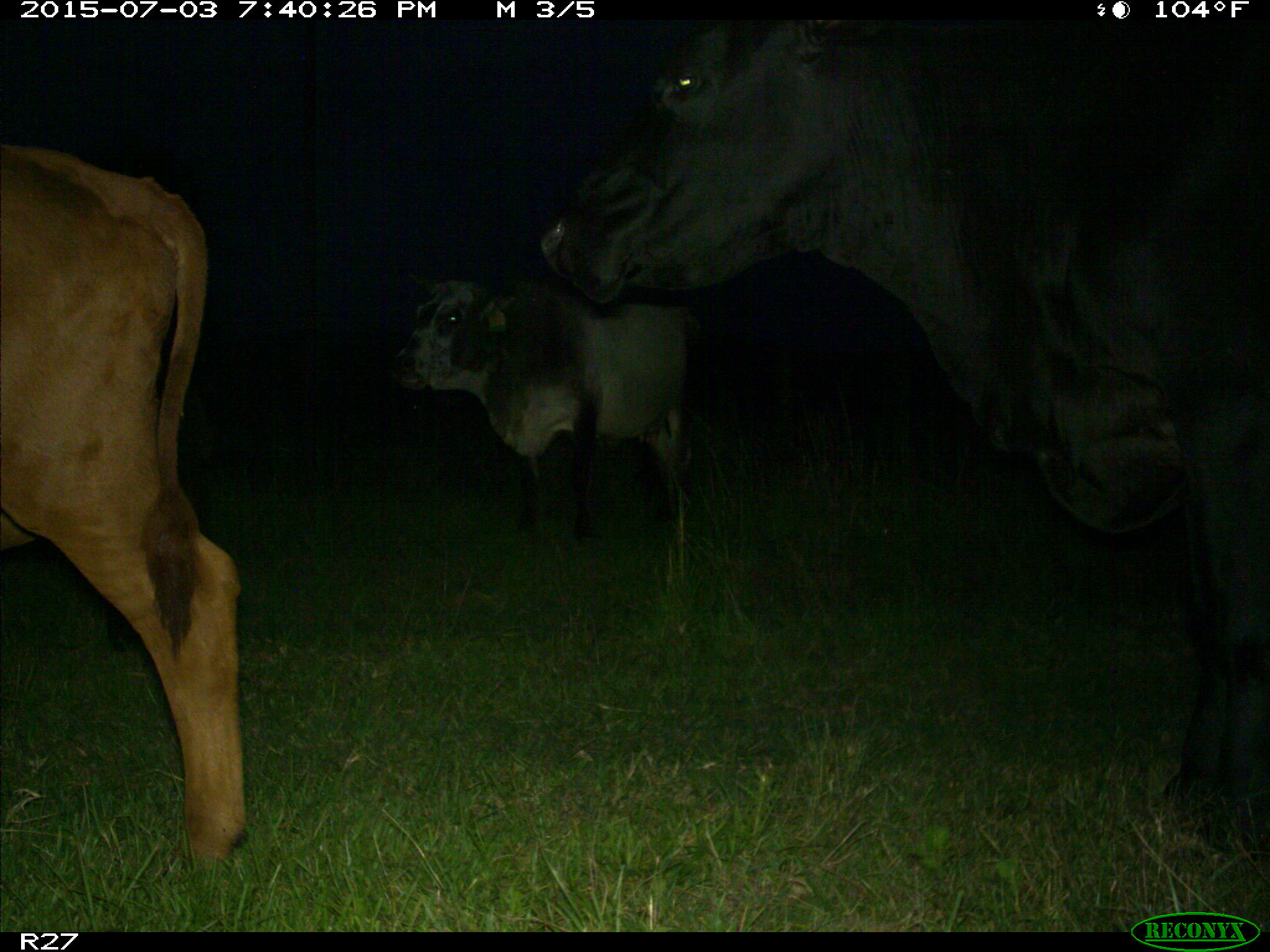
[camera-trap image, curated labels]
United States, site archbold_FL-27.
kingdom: Animalia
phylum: Chordata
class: Mammalia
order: Artiodactyla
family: Bovidae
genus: Bos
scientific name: Bos taurus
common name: domestic cow